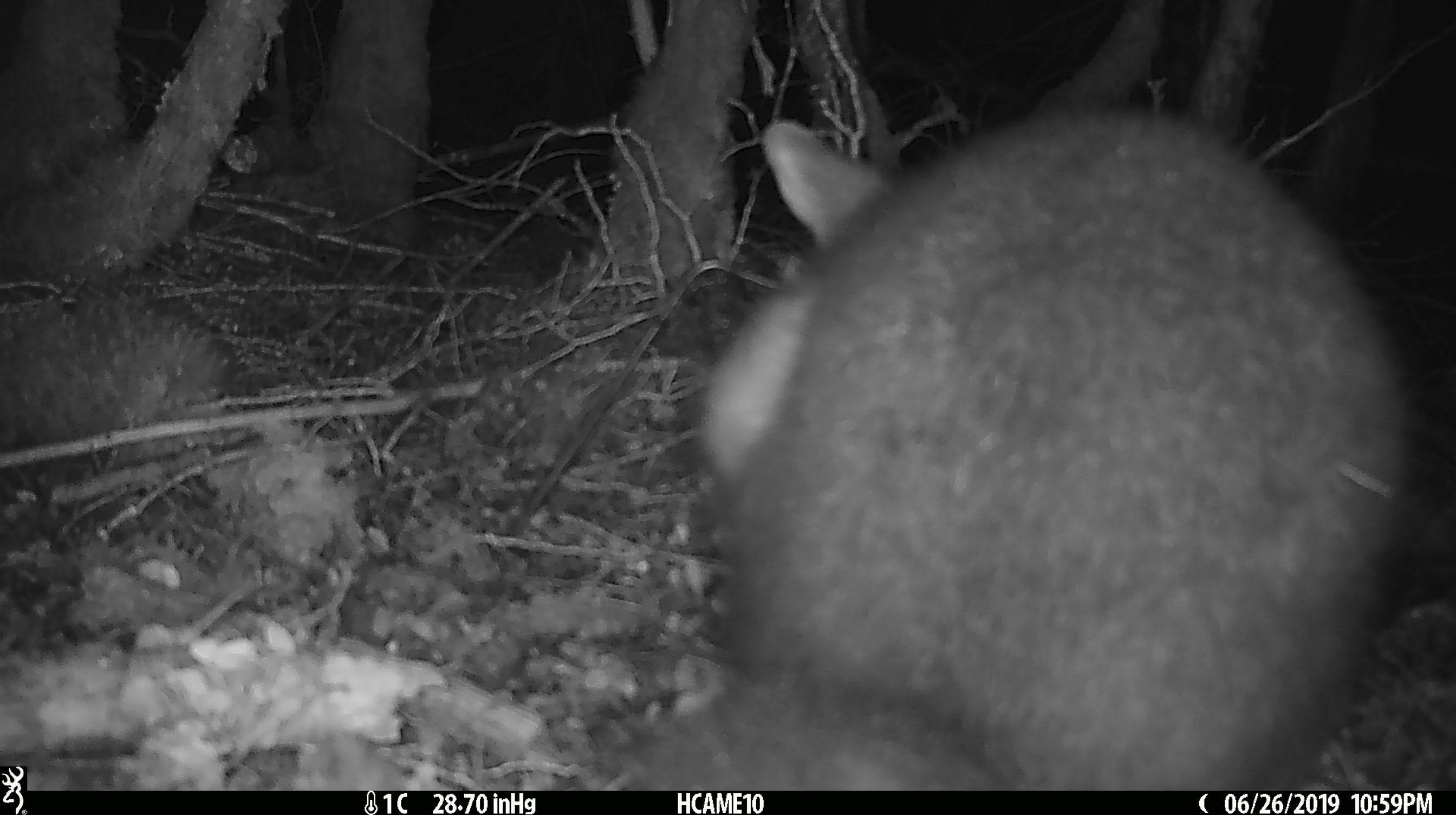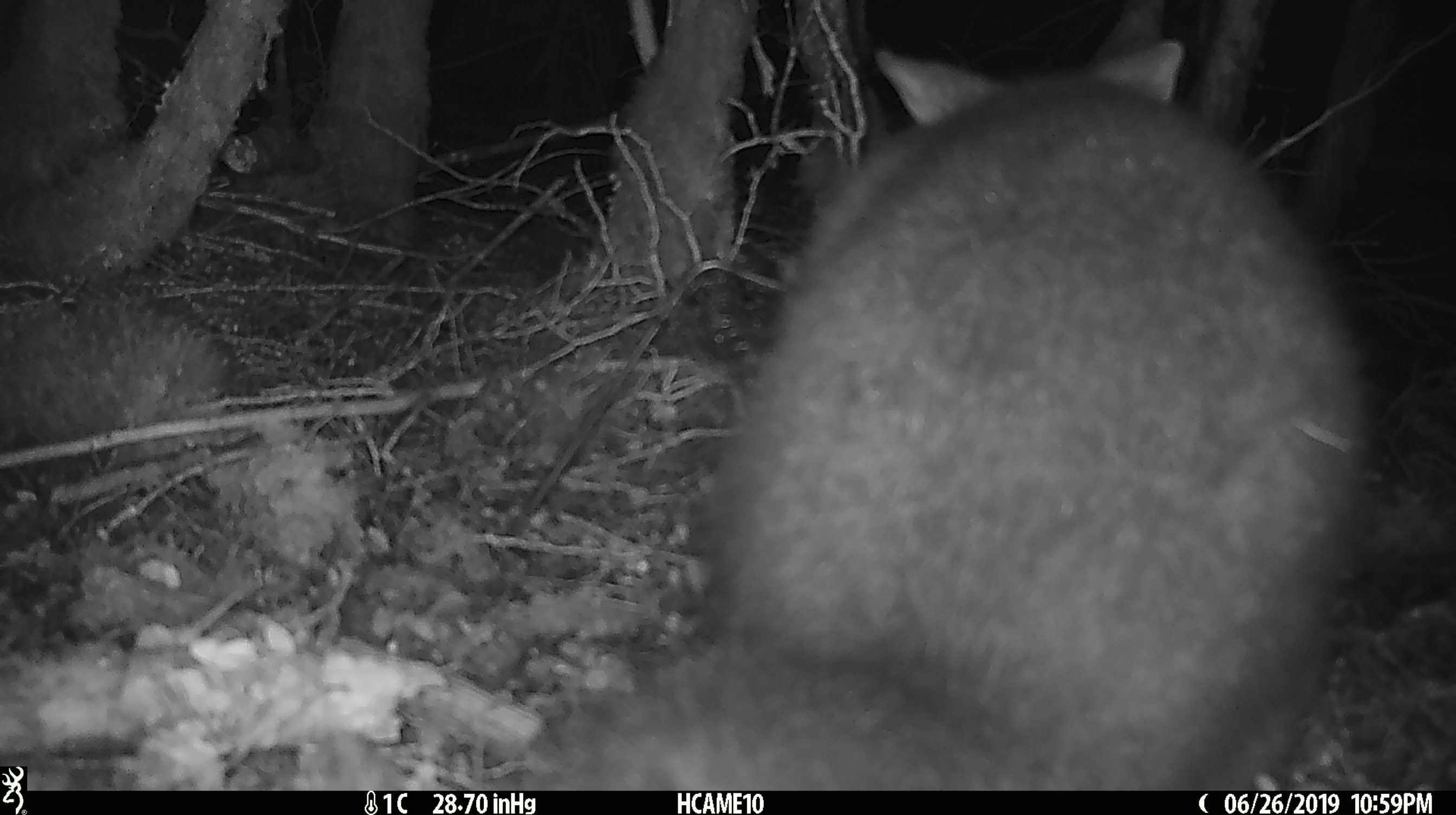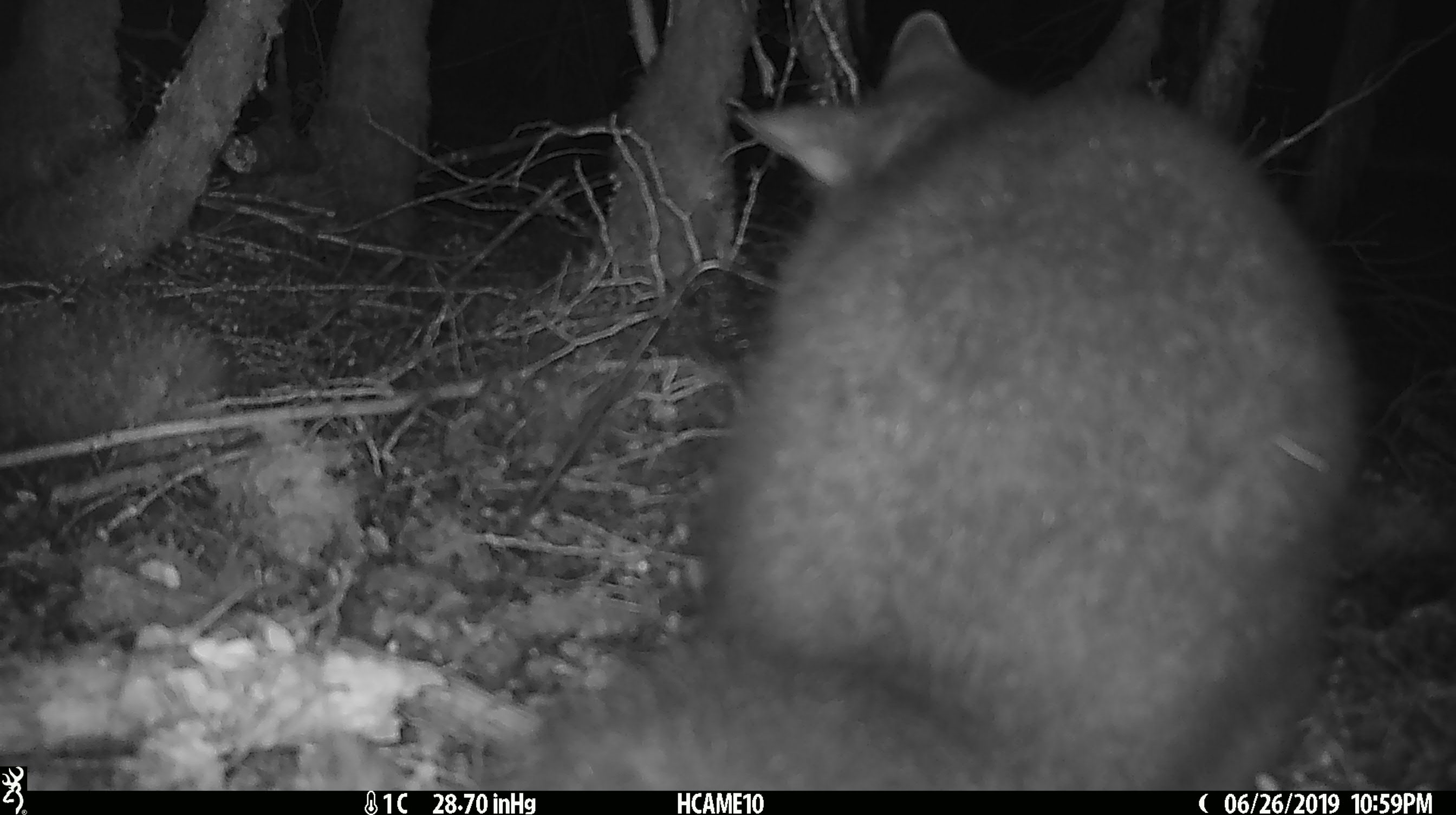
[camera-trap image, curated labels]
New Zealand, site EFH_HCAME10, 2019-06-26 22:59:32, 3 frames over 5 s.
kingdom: Animalia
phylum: Chordata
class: Mammalia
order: Diprotodontia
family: Phalangeridae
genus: Trichosurus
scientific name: Trichosurus vulpecula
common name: common brushtail possum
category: possum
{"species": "possum (common brushtail possum) (Trichosurus vulpecula)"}